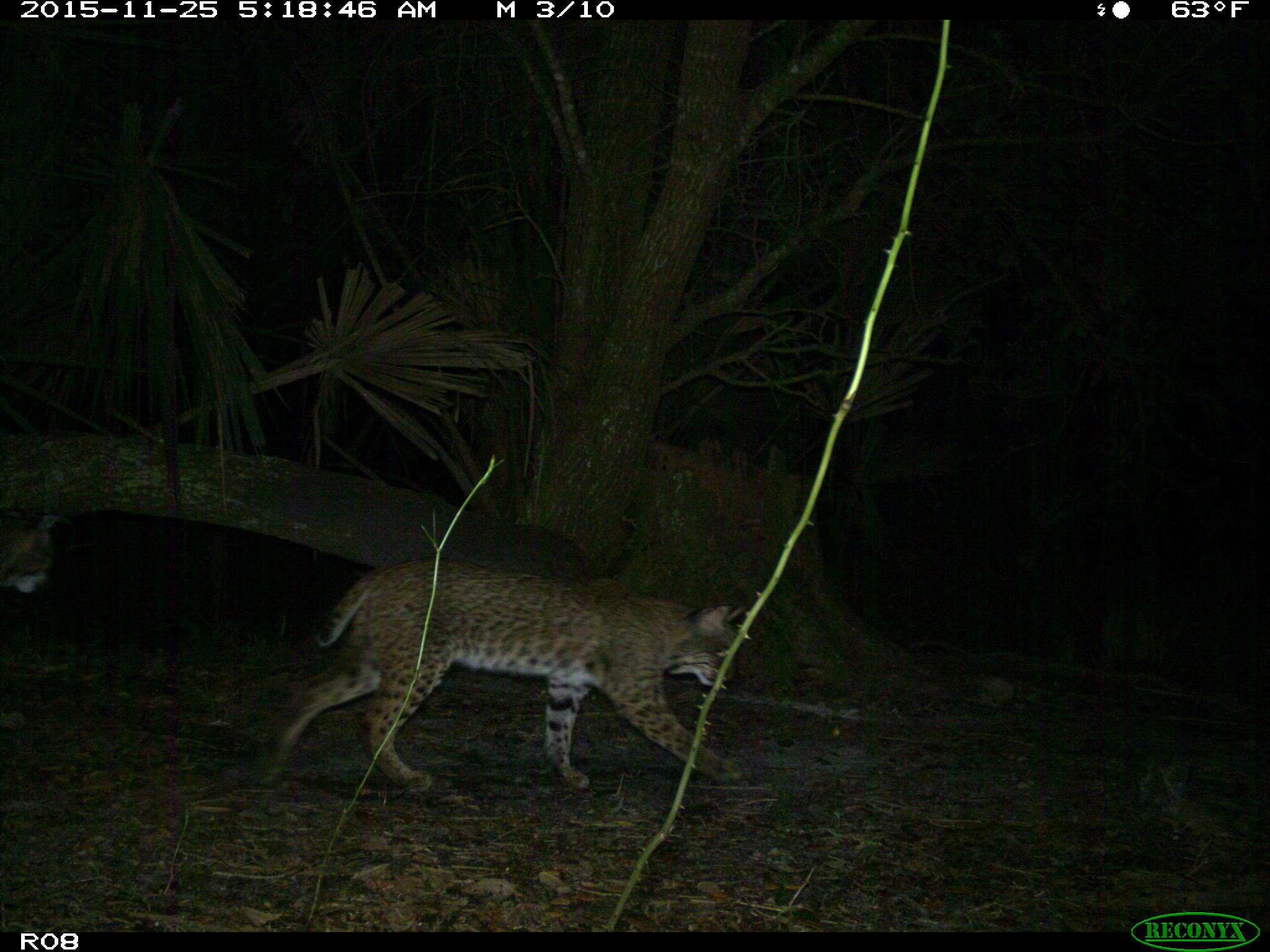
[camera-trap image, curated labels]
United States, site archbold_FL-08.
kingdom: Animalia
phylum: Chordata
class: Mammalia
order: Carnivora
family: Felidae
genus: Lynx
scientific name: Lynx rufus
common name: bobcat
Lynx rufus (bobcat).